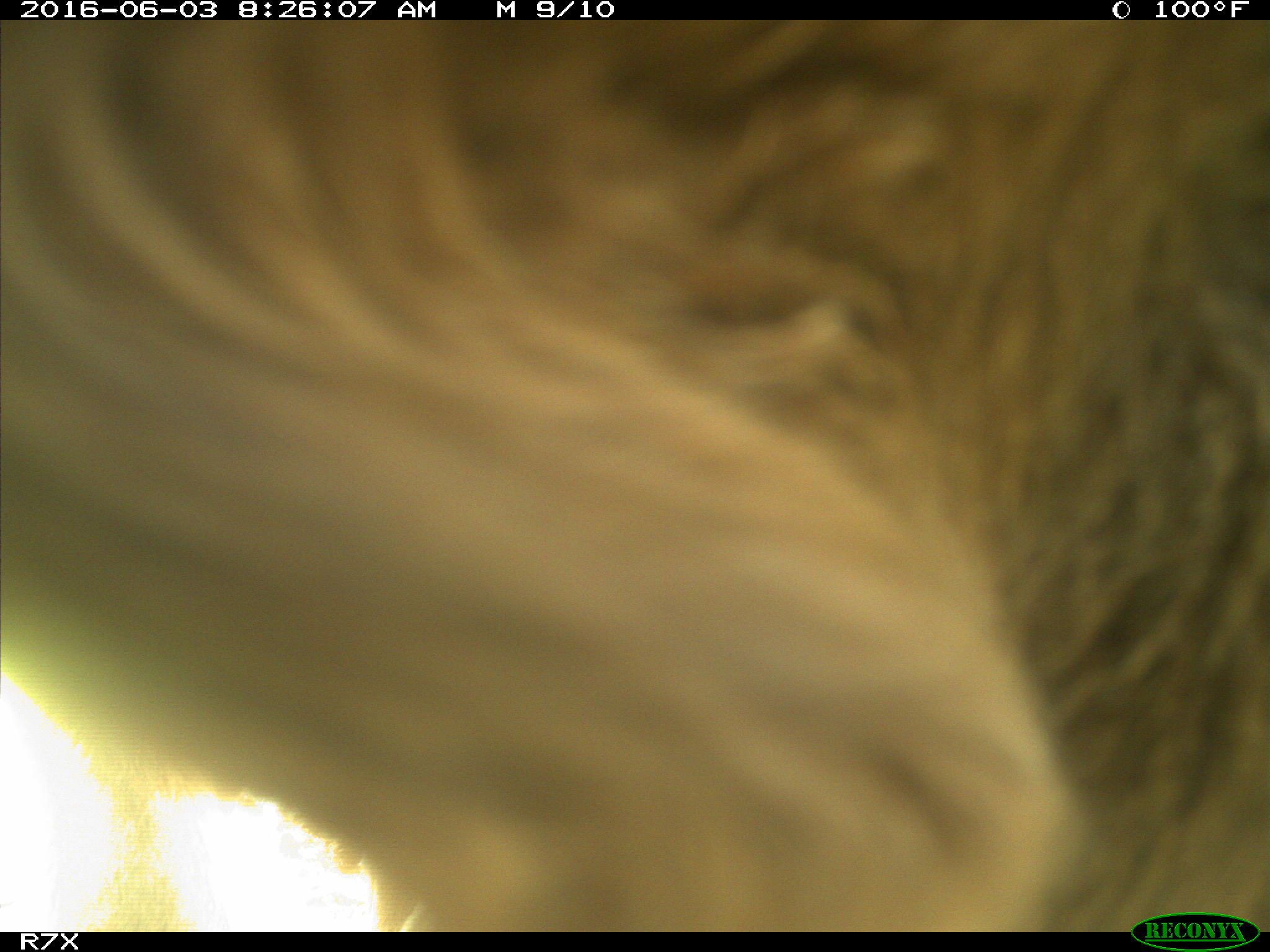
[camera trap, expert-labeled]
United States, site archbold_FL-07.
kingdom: Animalia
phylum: Chordata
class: Mammalia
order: Artiodactyla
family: Bovidae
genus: Bos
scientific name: Bos taurus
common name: domestic cow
Bos taurus (domestic cow).